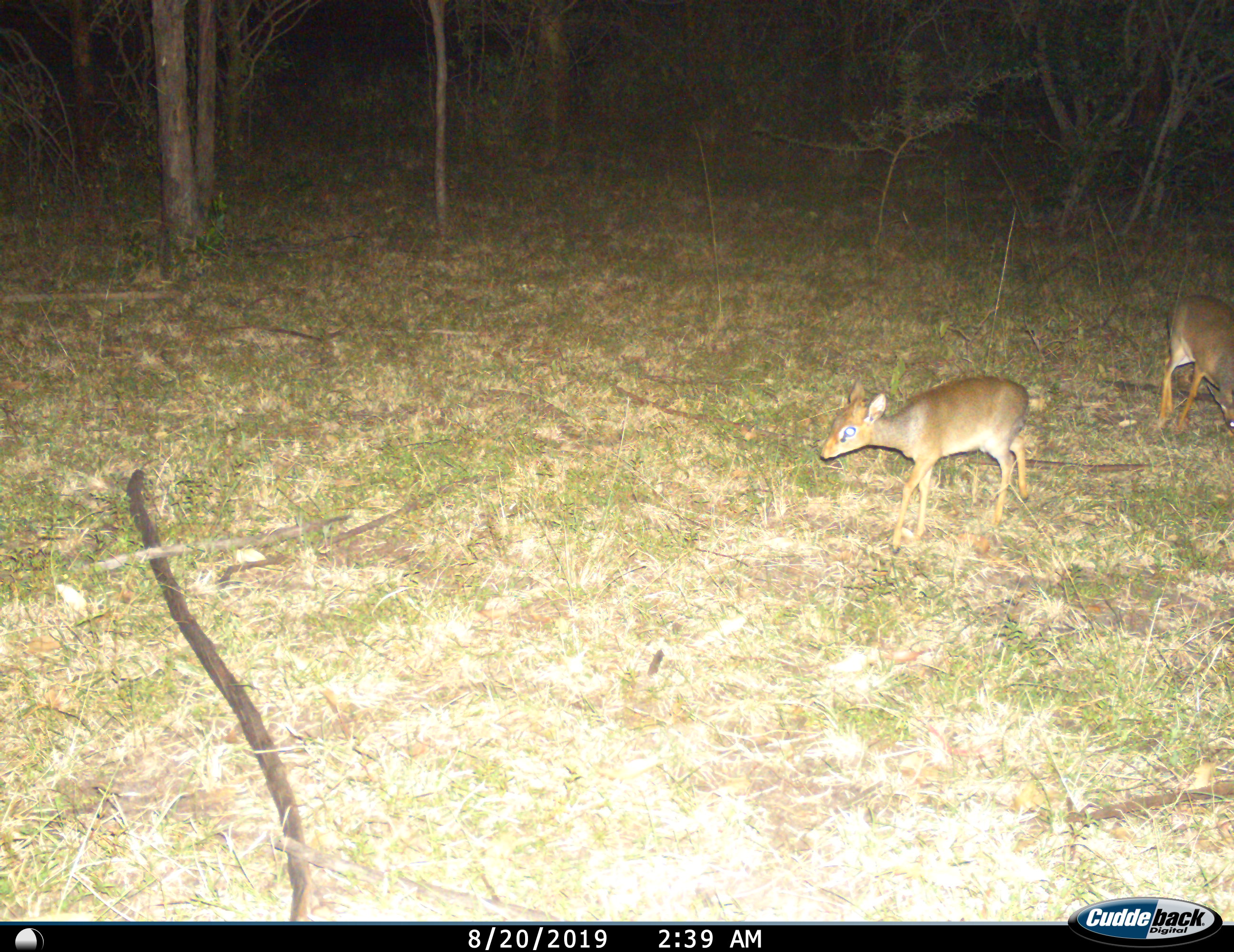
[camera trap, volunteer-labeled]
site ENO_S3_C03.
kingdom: Animalia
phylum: Chordata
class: Mammalia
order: Artiodactyla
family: Bovidae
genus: Madoqua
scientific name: Madoqua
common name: dik-dik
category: dikdik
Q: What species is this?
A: Dikdik (dik-dik) (Madoqua).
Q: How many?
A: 2.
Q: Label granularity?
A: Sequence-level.